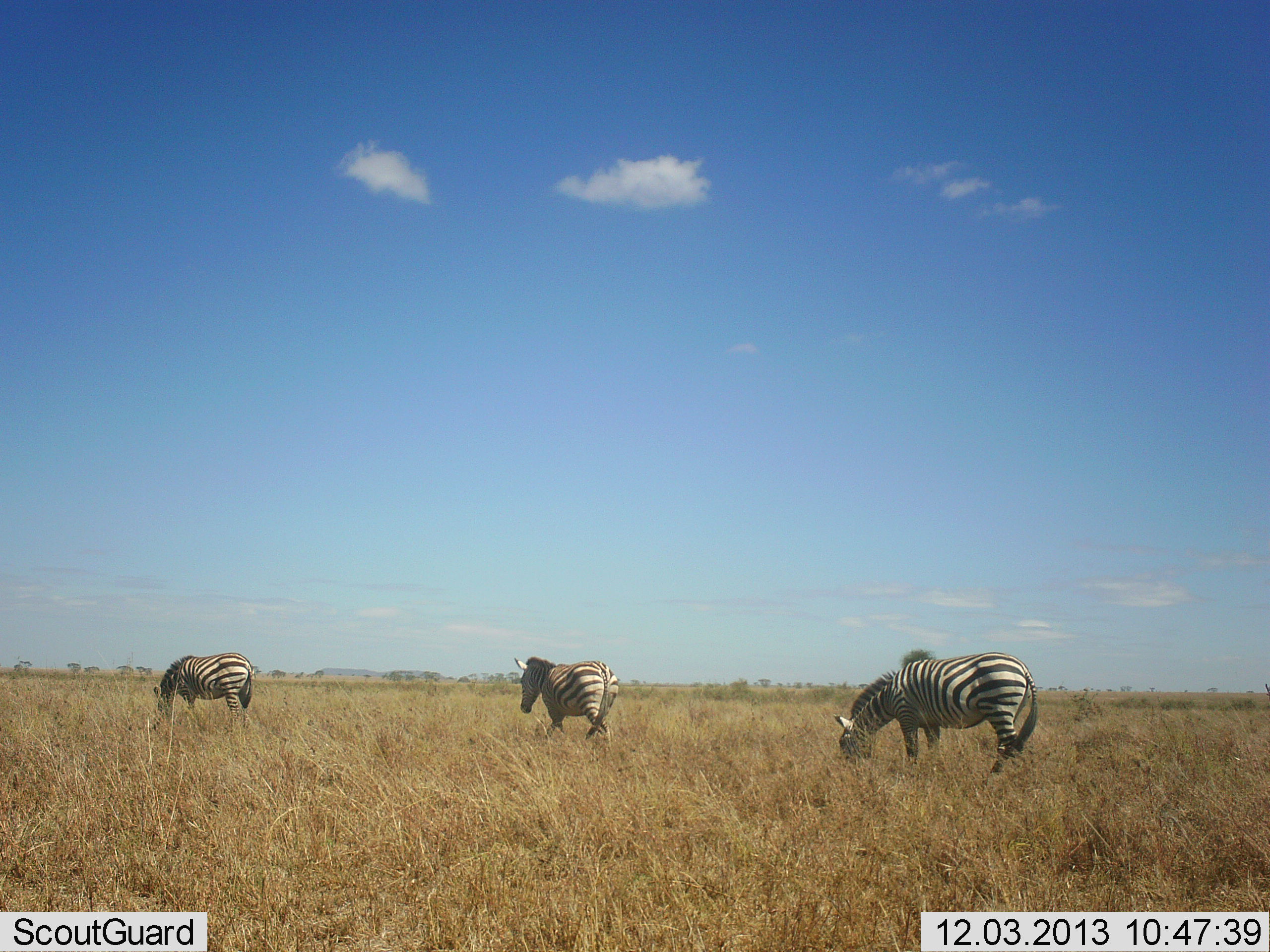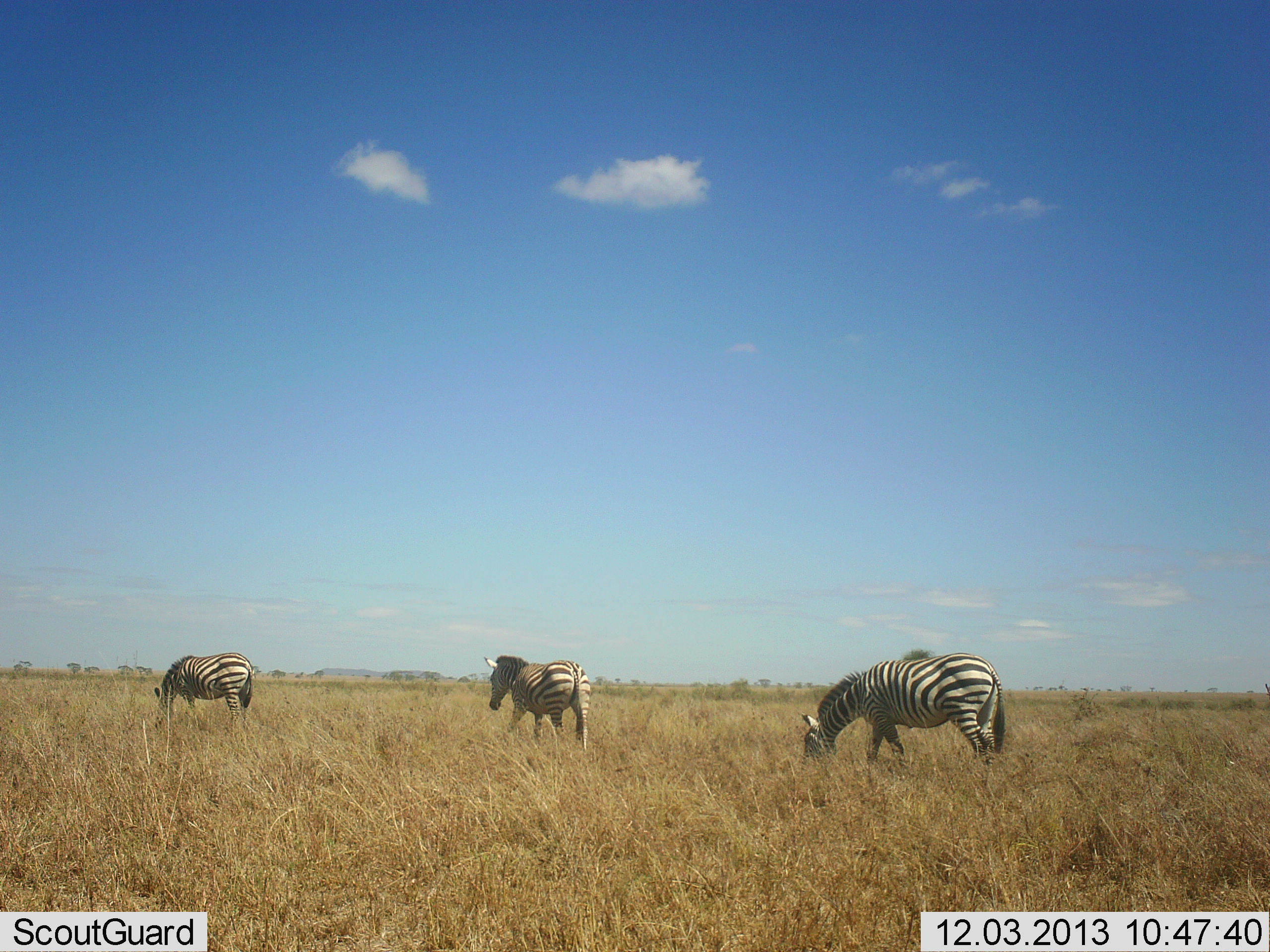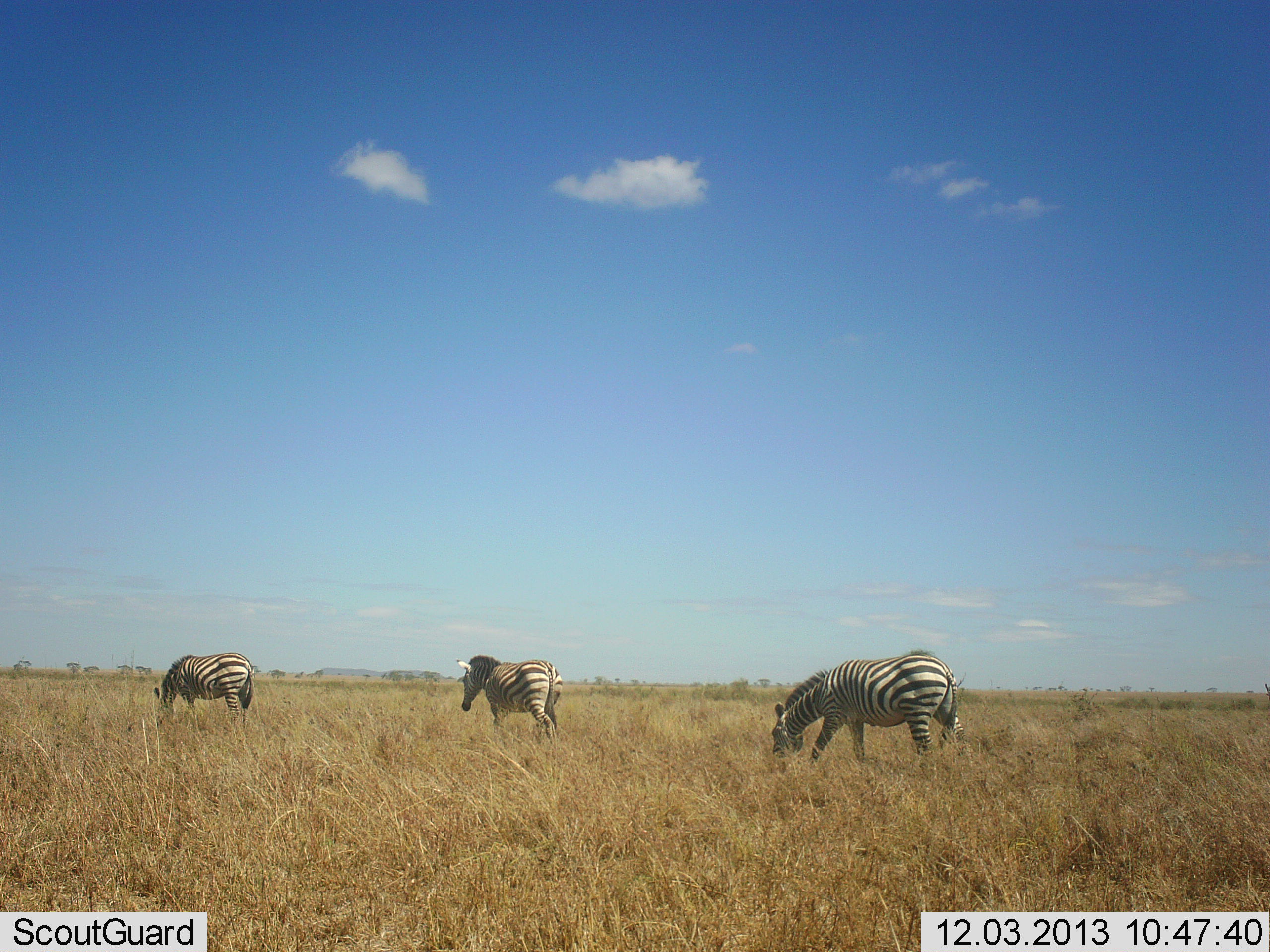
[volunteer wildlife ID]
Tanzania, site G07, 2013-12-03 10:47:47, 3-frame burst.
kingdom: Animalia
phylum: Chordata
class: Mammalia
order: Perissodactyla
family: Equidae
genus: Equus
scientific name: Equus quagga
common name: plains zebra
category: zebra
Zebra (plains zebra) (Equus quagga), count 3. Behavior (volunteer vote fractions): standing 20%, resting 0%, moving 90%, interacting 0%. Young present (vote fraction): 0%. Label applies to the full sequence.